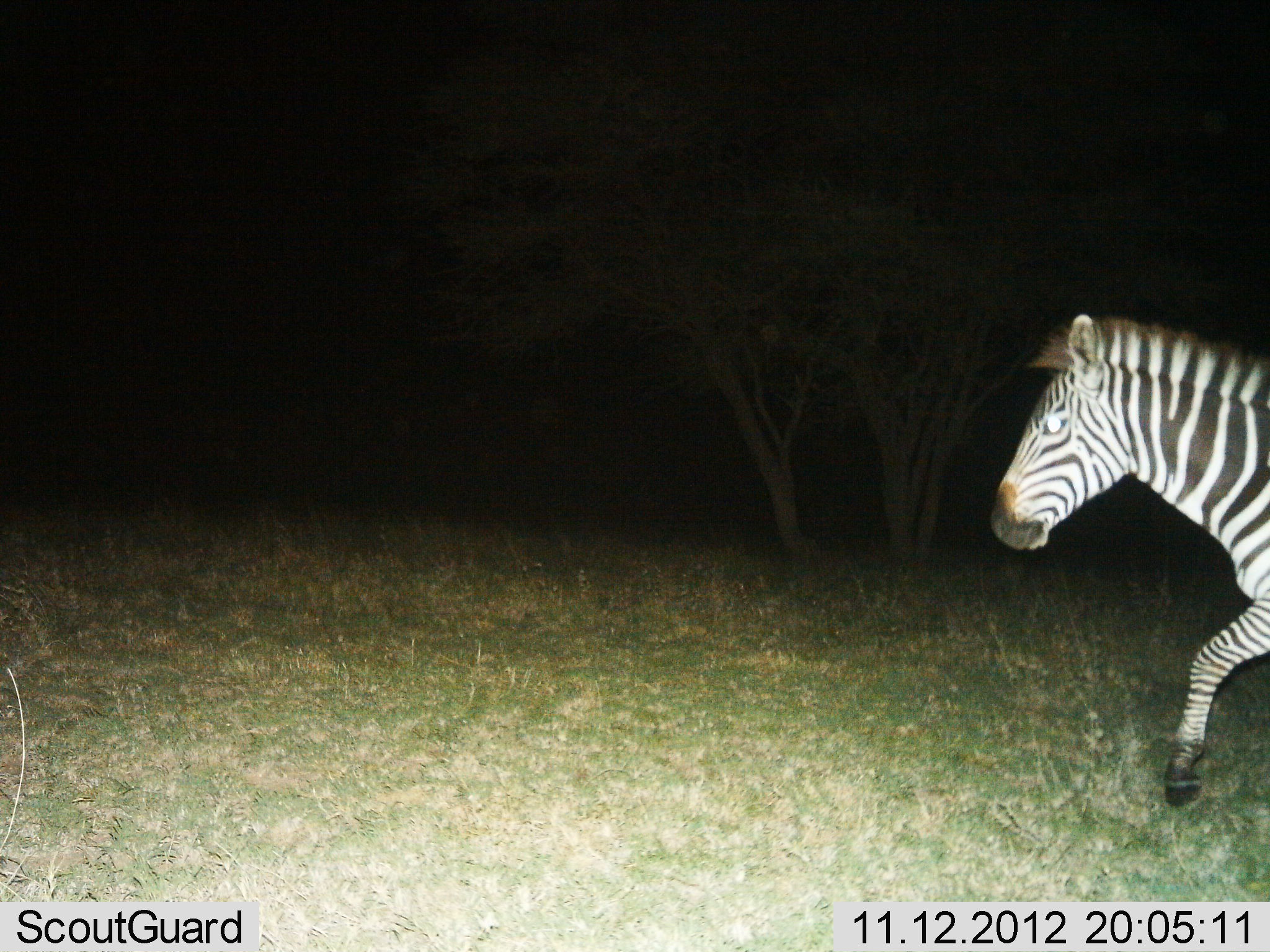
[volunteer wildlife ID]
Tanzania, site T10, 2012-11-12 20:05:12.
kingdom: Animalia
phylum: Chordata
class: Mammalia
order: Perissodactyla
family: Equidae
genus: Equus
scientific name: Equus quagga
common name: plains zebra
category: zebra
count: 1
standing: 18%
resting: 0%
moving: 82%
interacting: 0%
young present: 0%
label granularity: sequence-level